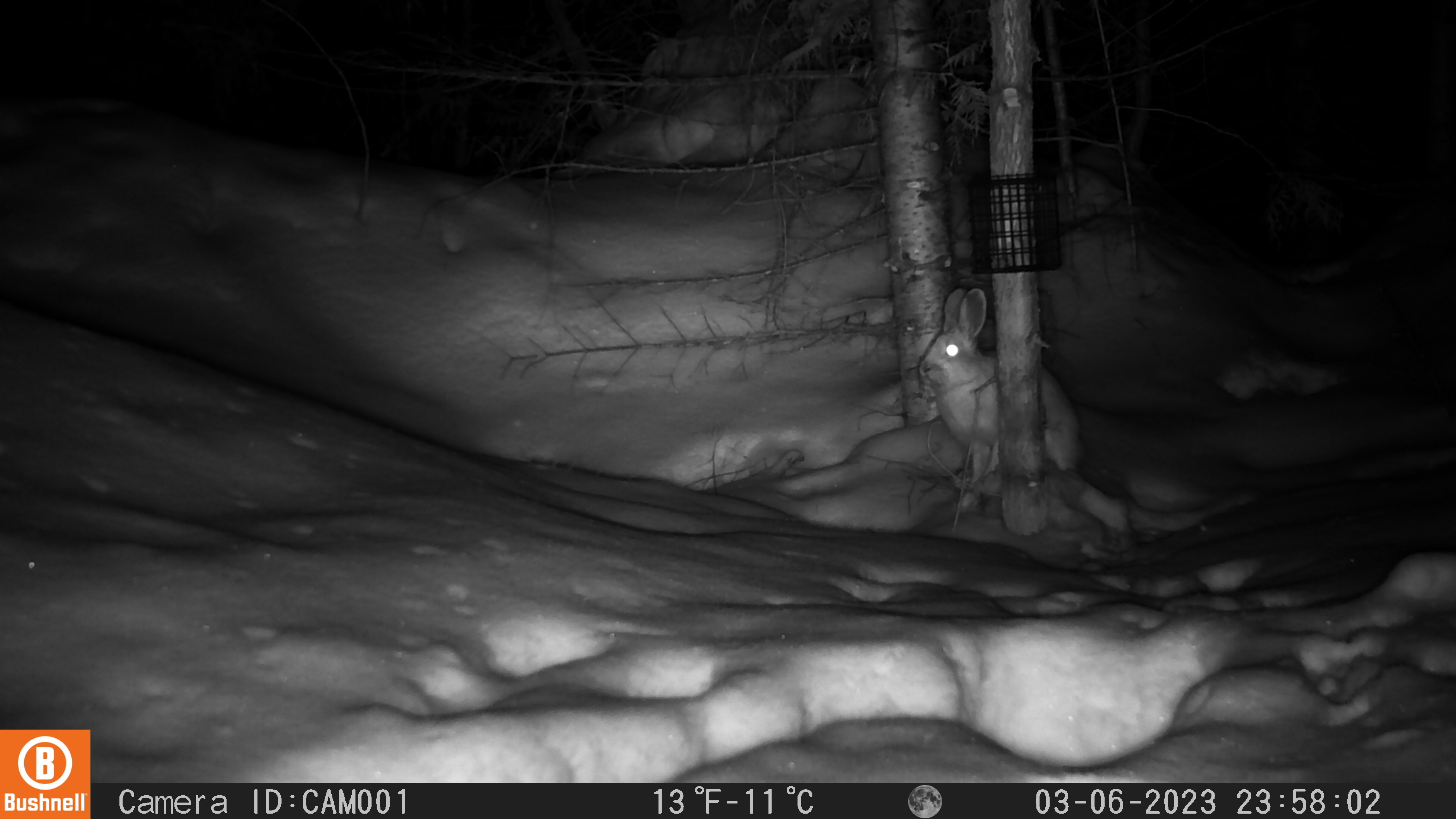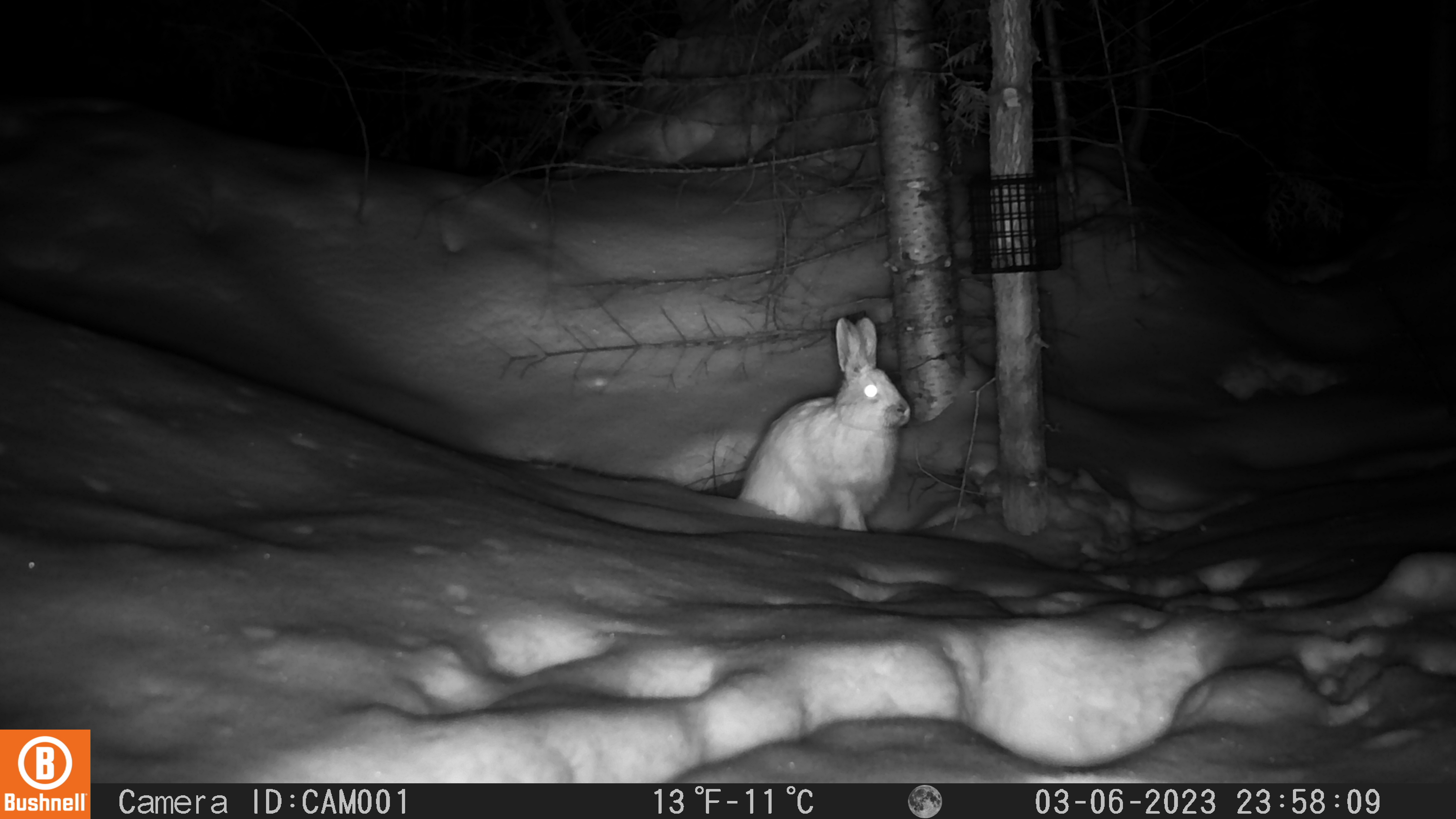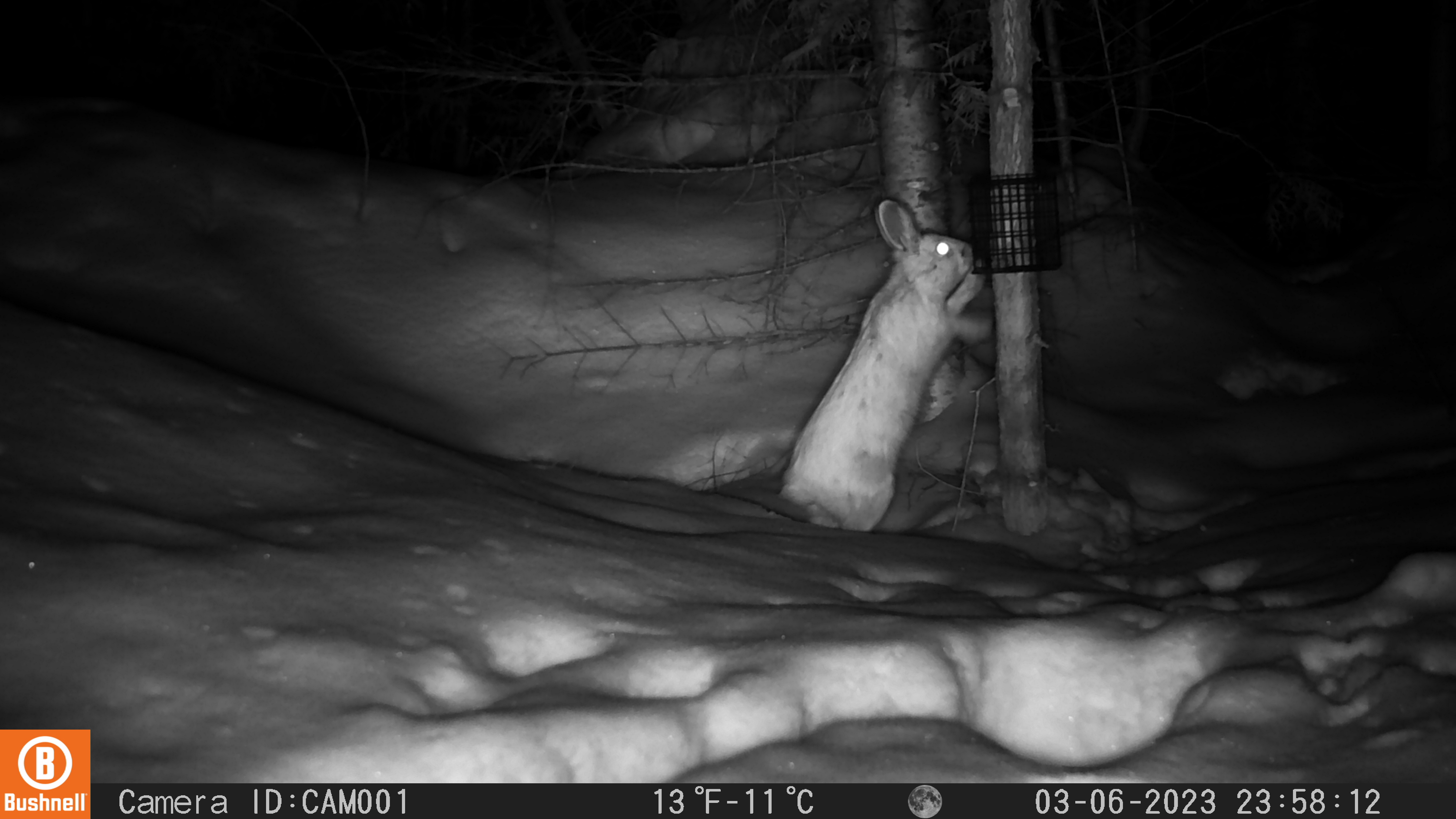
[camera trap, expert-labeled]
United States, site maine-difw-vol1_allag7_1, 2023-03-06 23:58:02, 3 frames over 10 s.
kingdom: Animalia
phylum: Chordata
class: Mammalia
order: Lagomorpha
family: Leporidae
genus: Lepus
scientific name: Lepus americanus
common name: snowshoe hare